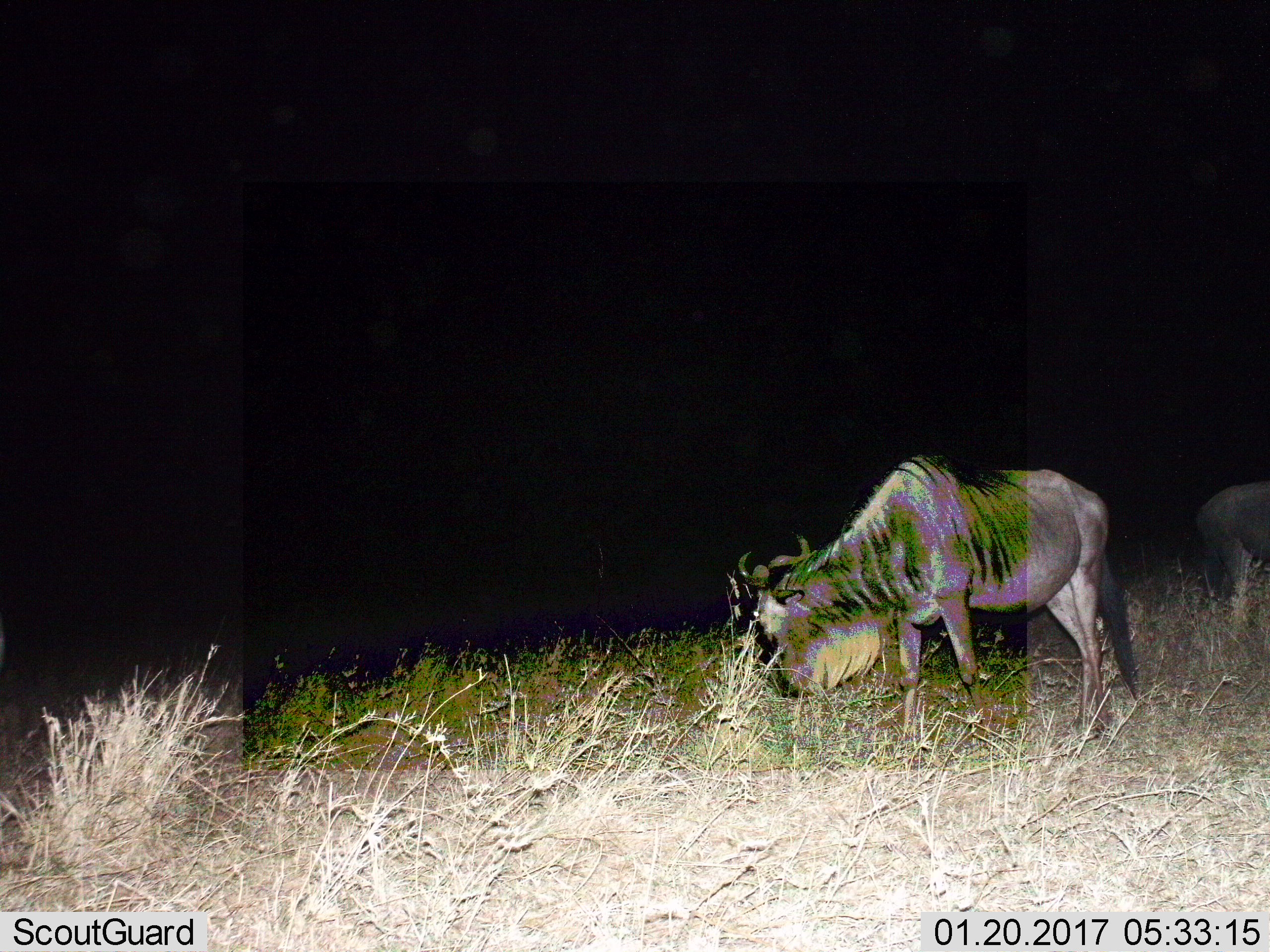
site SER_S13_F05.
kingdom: Animalia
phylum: Chordata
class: Mammalia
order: Artiodactyla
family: Bovidae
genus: Connochaetes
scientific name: Connochaetes taurinus taurinus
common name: blue wildebeest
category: wildebeestblue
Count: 2.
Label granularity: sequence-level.